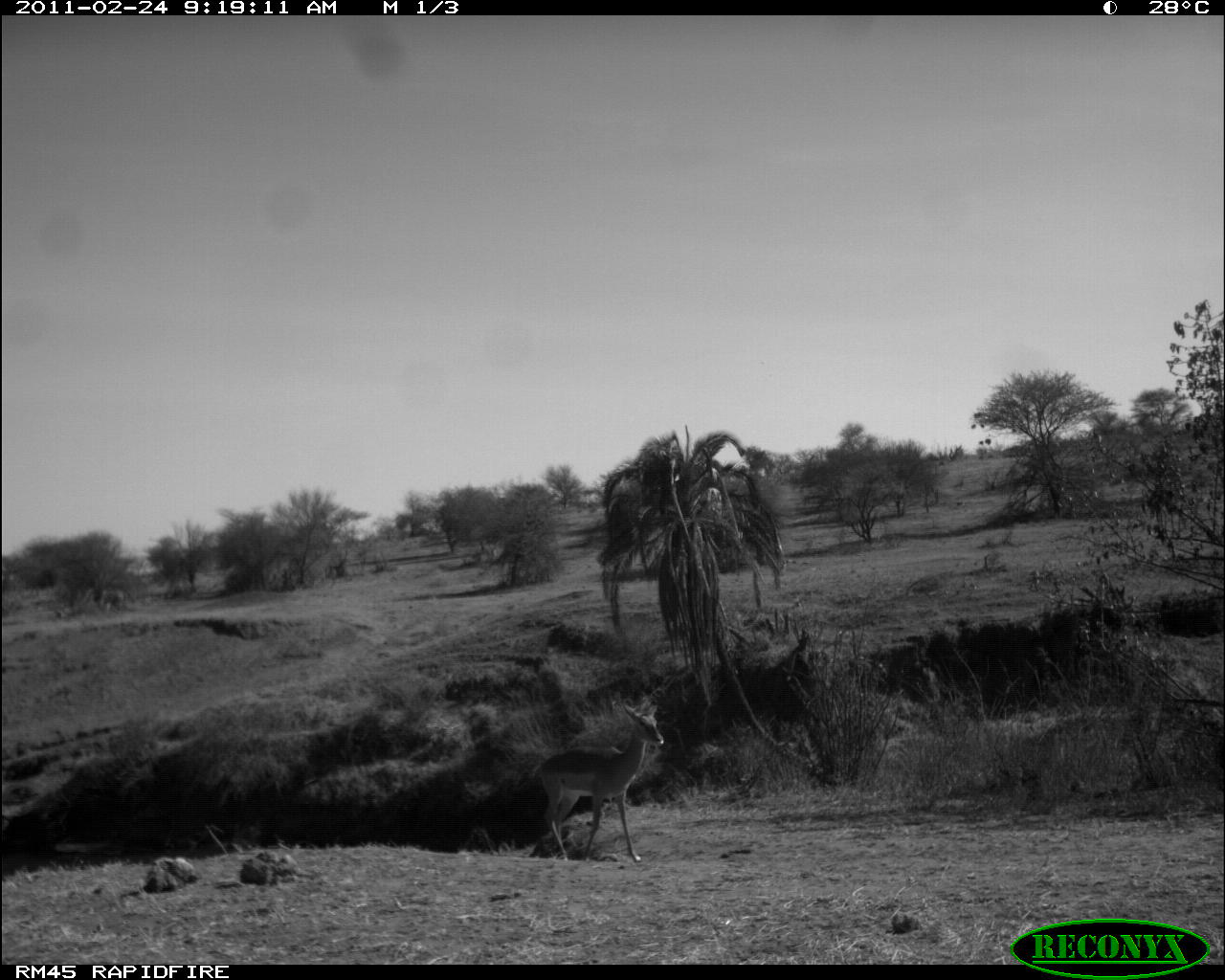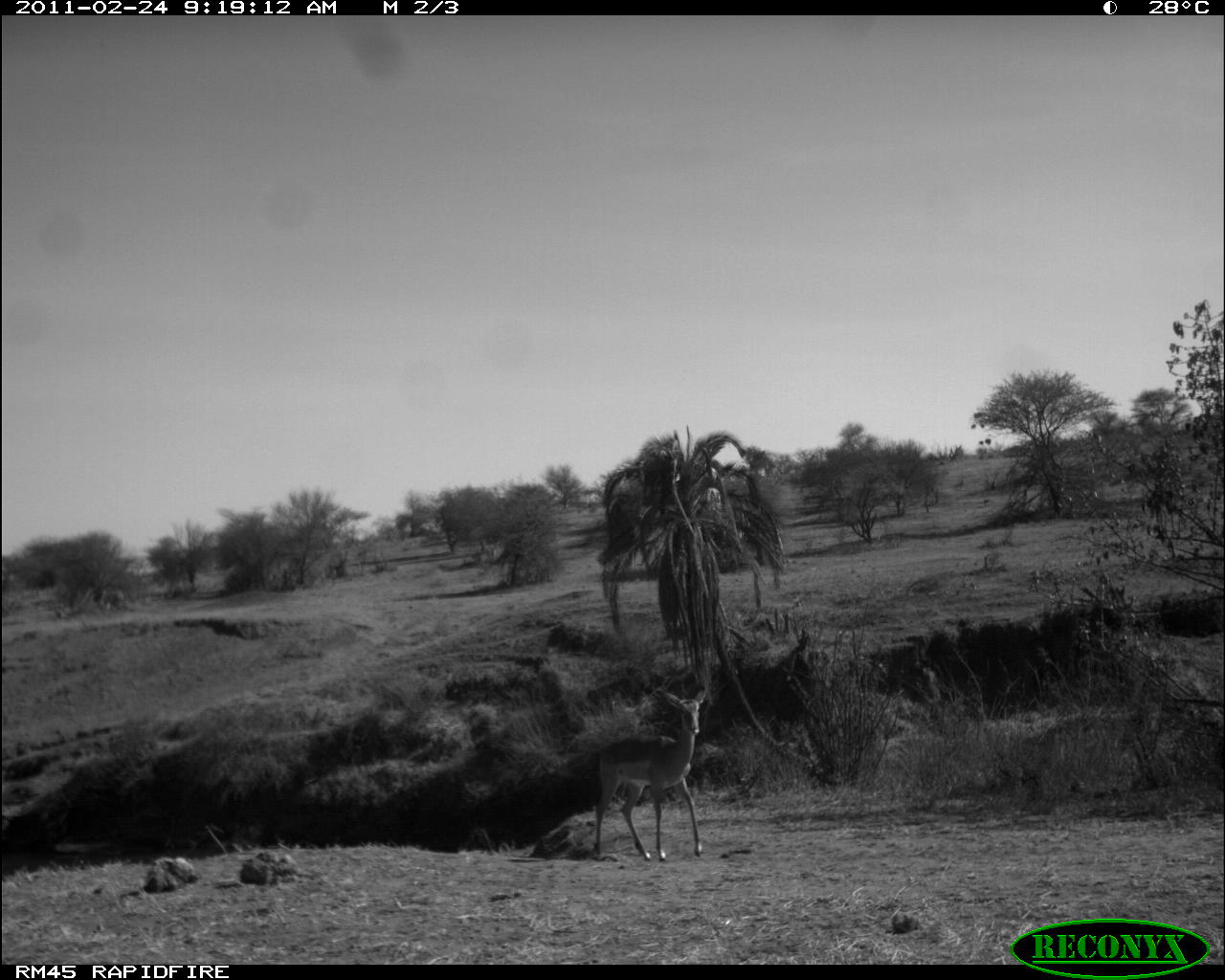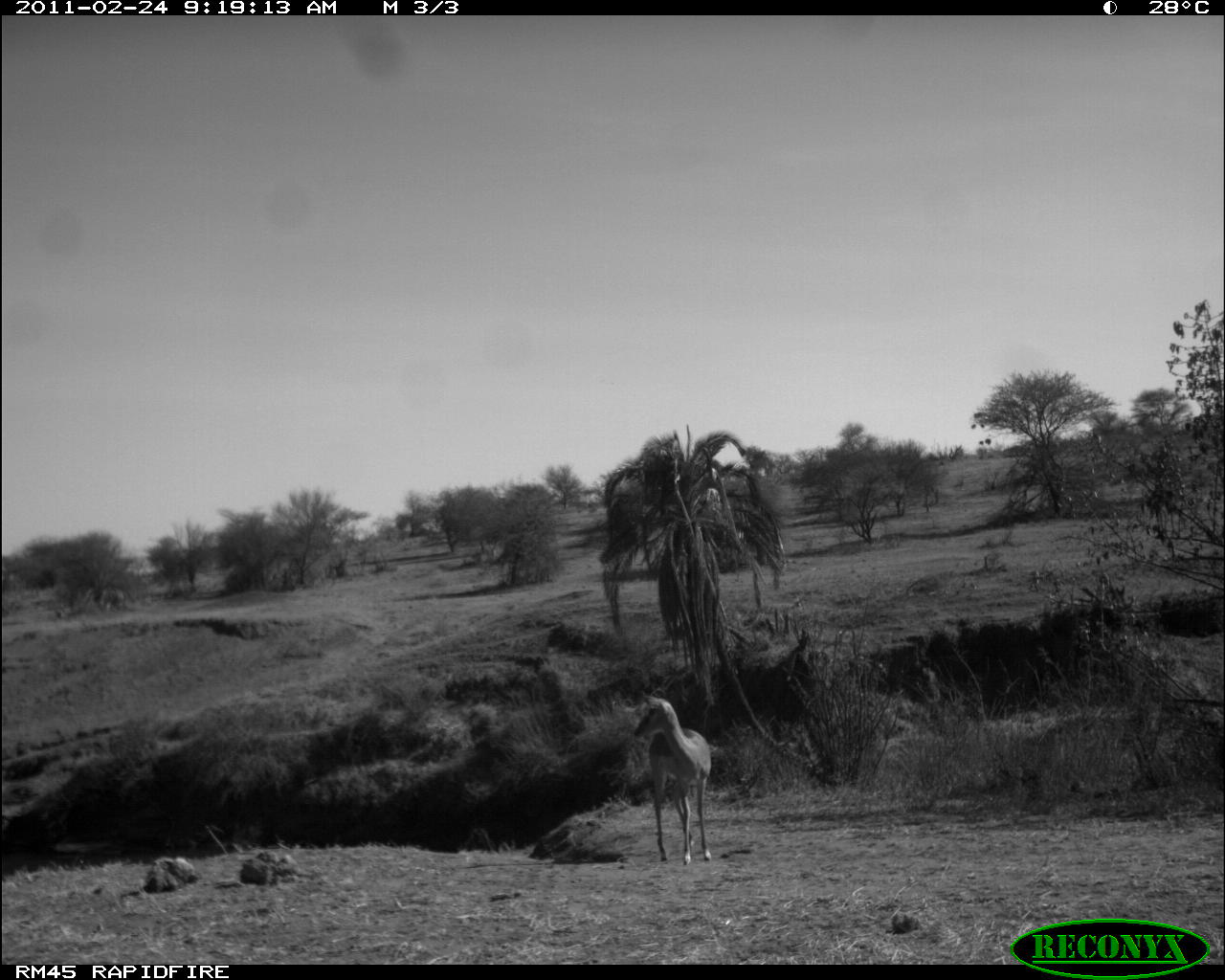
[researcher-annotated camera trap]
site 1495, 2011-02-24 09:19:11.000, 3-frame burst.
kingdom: Animalia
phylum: Chordata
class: Mammalia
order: Artiodactyla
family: Bovidae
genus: Aepyceros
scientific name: Aepyceros melampus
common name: impala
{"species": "Aepyceros melampus (impala)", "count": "1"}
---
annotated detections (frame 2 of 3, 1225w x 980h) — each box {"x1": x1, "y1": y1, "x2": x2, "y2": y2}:
aepyceros melampus: {"x1": 589, "y1": 685, "x2": 704, "y2": 859}